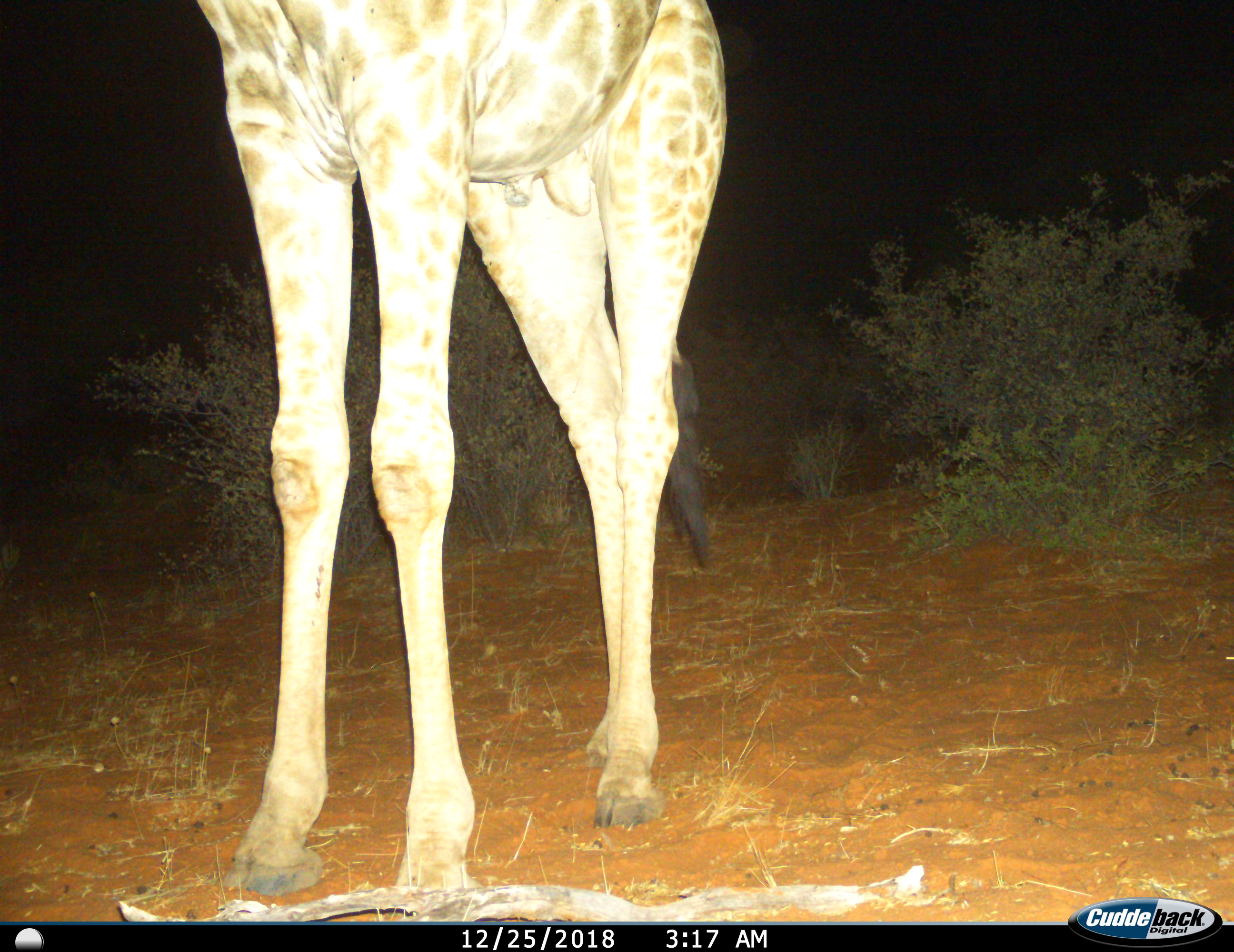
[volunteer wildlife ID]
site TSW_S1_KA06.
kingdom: Animalia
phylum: Chordata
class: Mammalia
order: Artiodactyla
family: Giraffidae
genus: Giraffa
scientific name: Giraffa camelopardalis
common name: giraffe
Giraffe (Giraffa camelopardalis), count 1. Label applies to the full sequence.